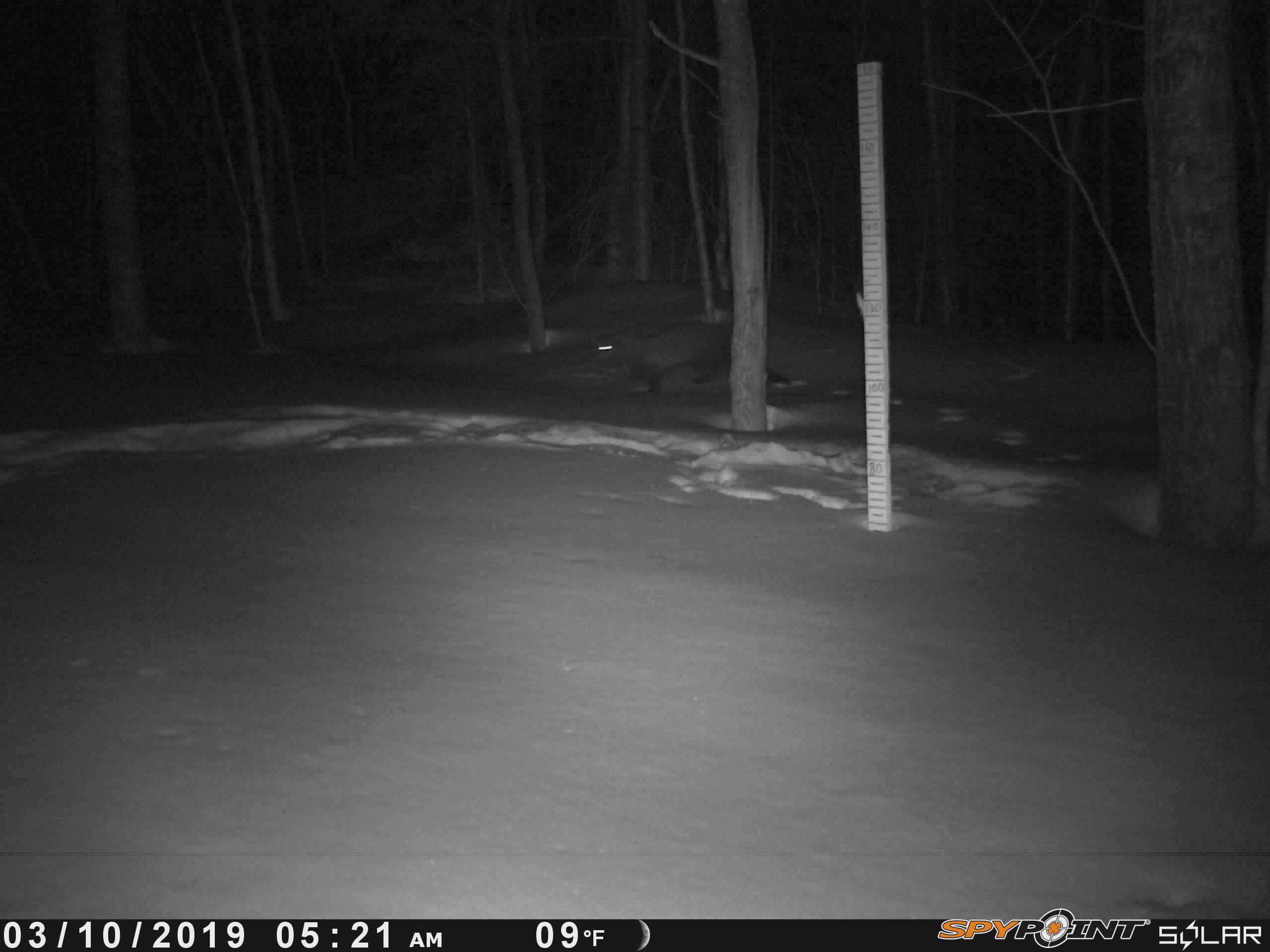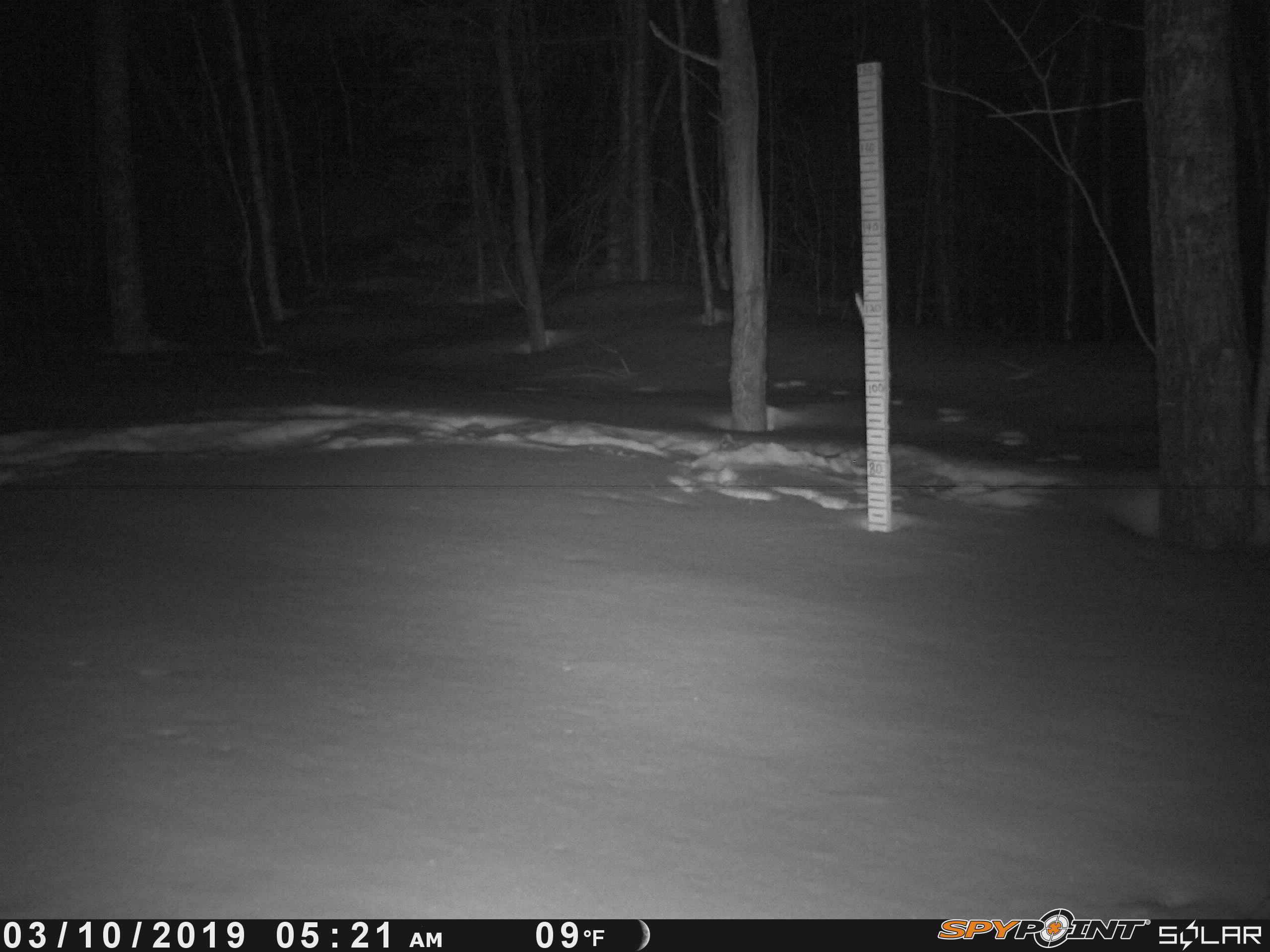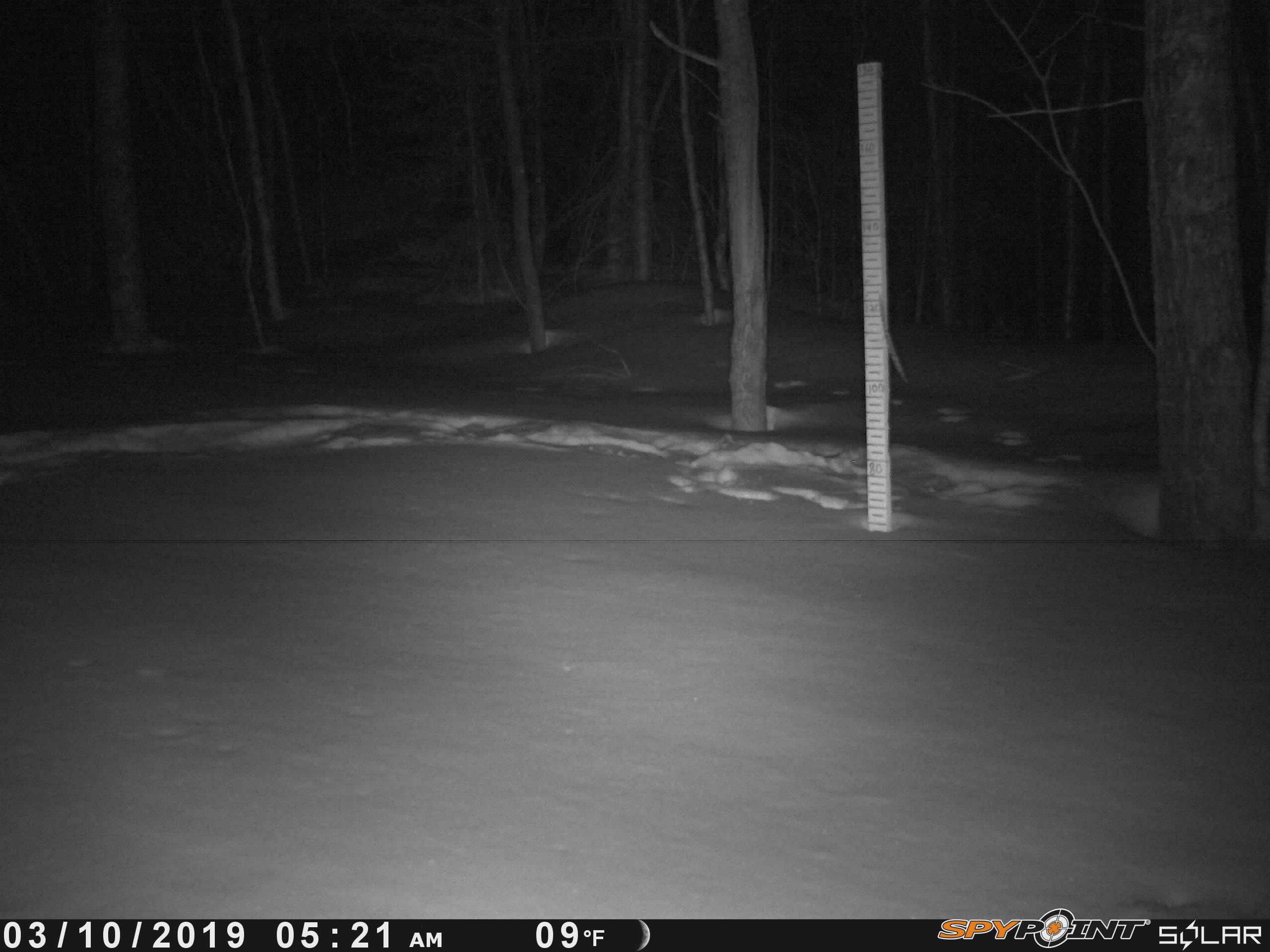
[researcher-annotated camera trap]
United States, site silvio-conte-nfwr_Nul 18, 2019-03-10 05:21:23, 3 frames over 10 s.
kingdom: Animalia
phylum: Chordata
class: Mammalia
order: Carnivora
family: Mustelidae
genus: Pekania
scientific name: Pekania pennanti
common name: fisher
Fisher (Pekania pennanti).